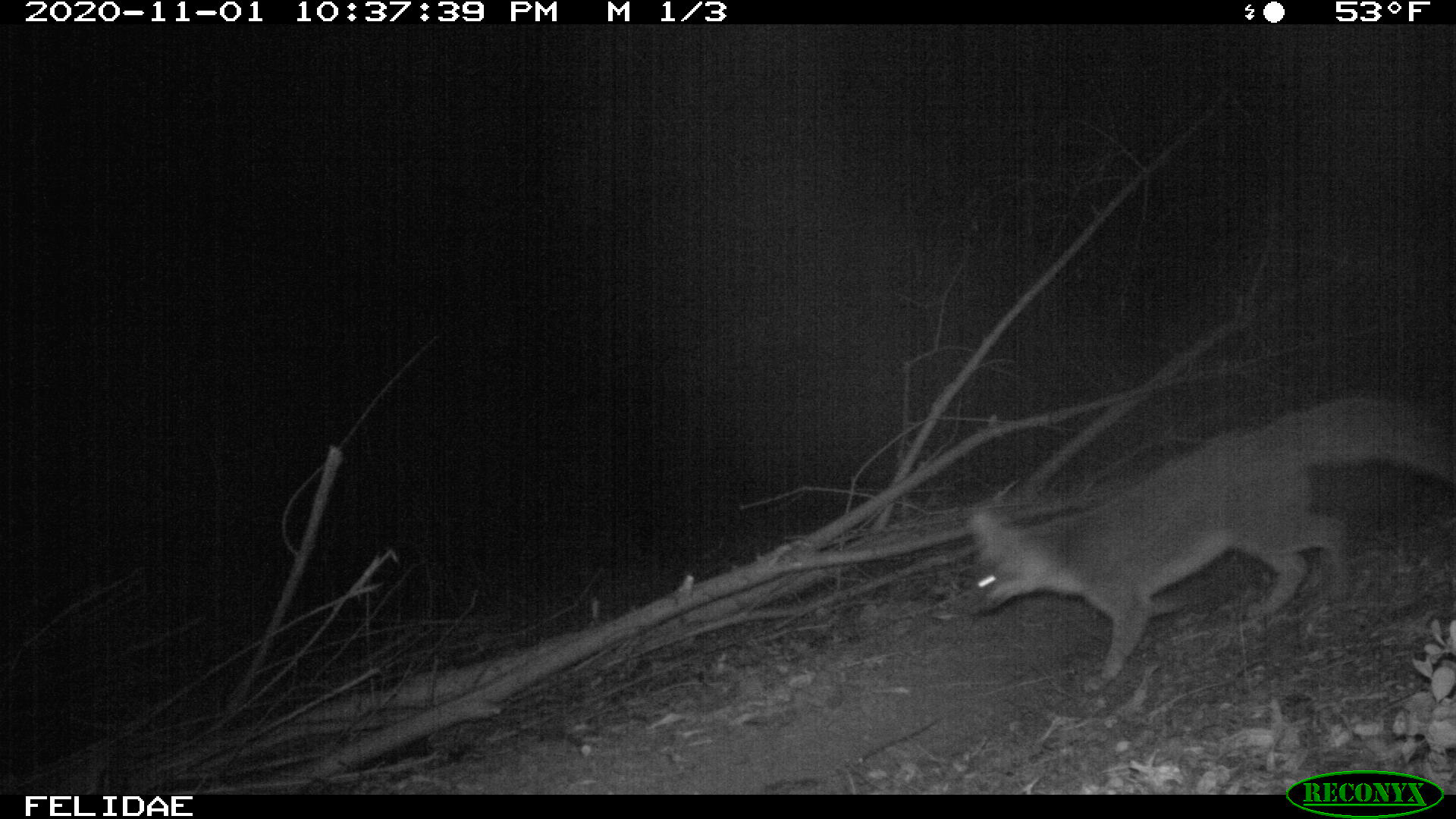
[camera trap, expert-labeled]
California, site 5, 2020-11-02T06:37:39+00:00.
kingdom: Animalia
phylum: Chordata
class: Mammalia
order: Carnivora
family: Canidae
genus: Urocyon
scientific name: Urocyon cinereoargenteus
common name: gray fox